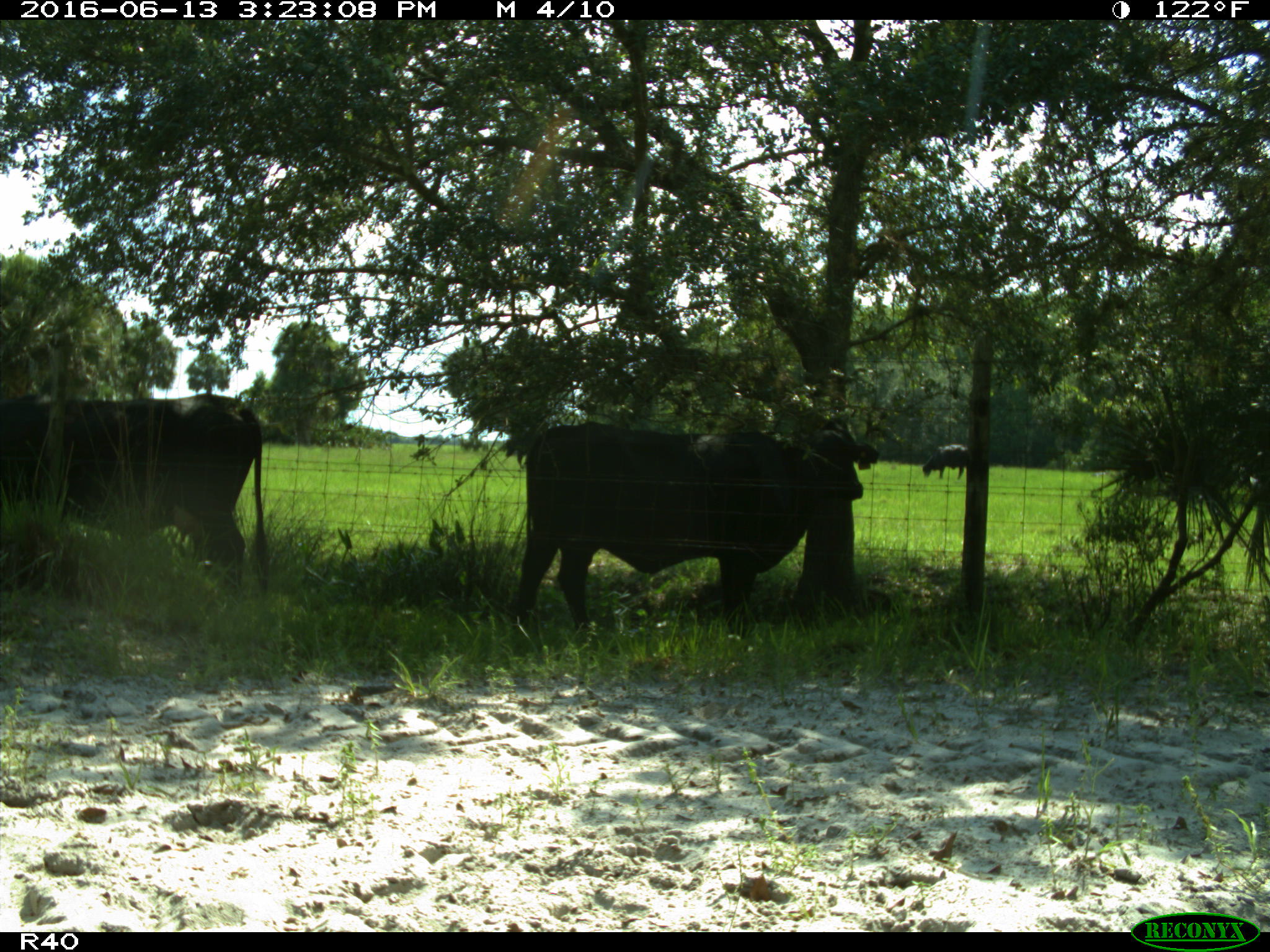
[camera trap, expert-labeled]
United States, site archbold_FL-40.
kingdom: Animalia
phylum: Chordata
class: Mammalia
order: Artiodactyla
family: Bovidae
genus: Bos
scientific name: Bos taurus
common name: domestic cow